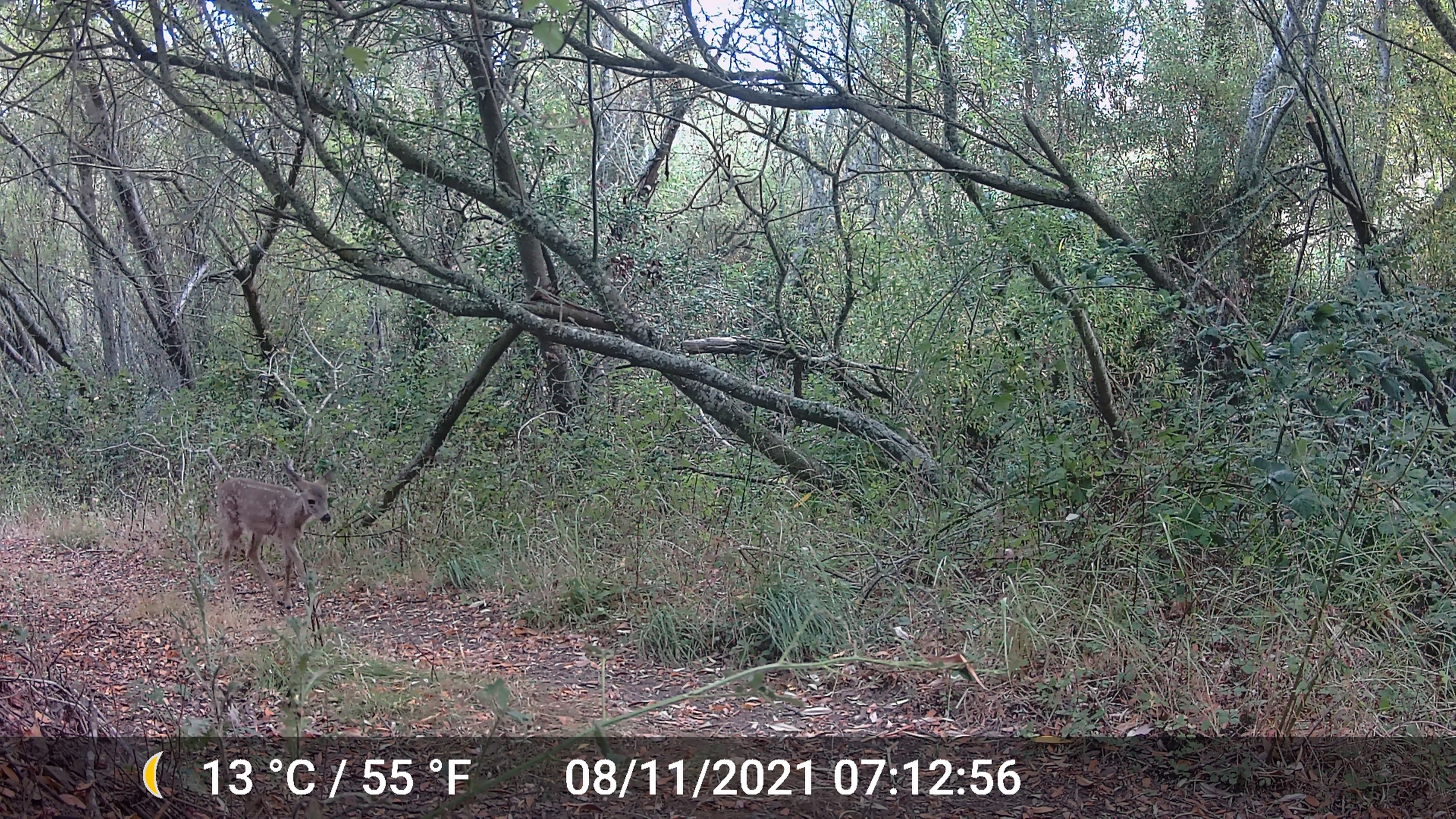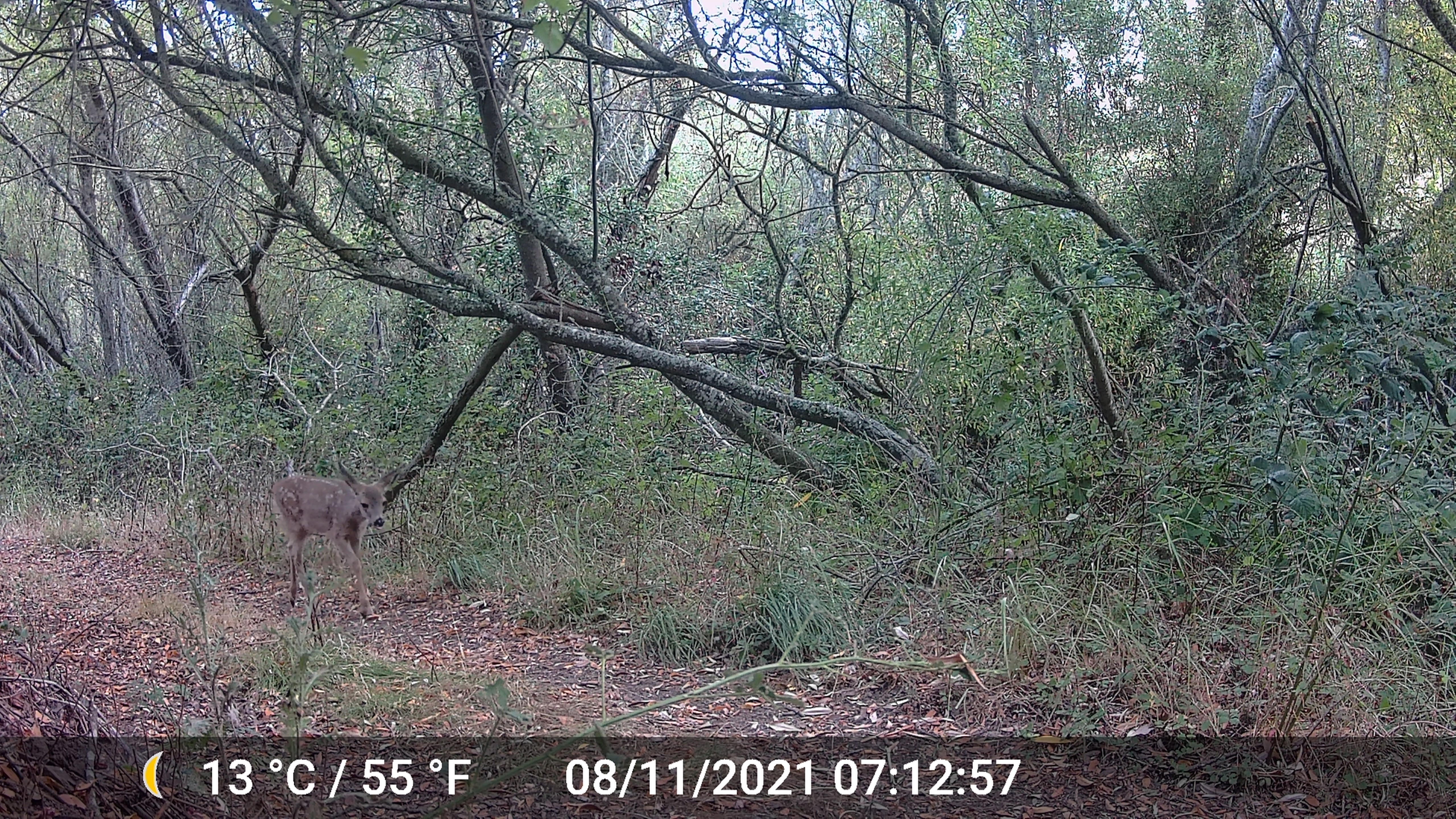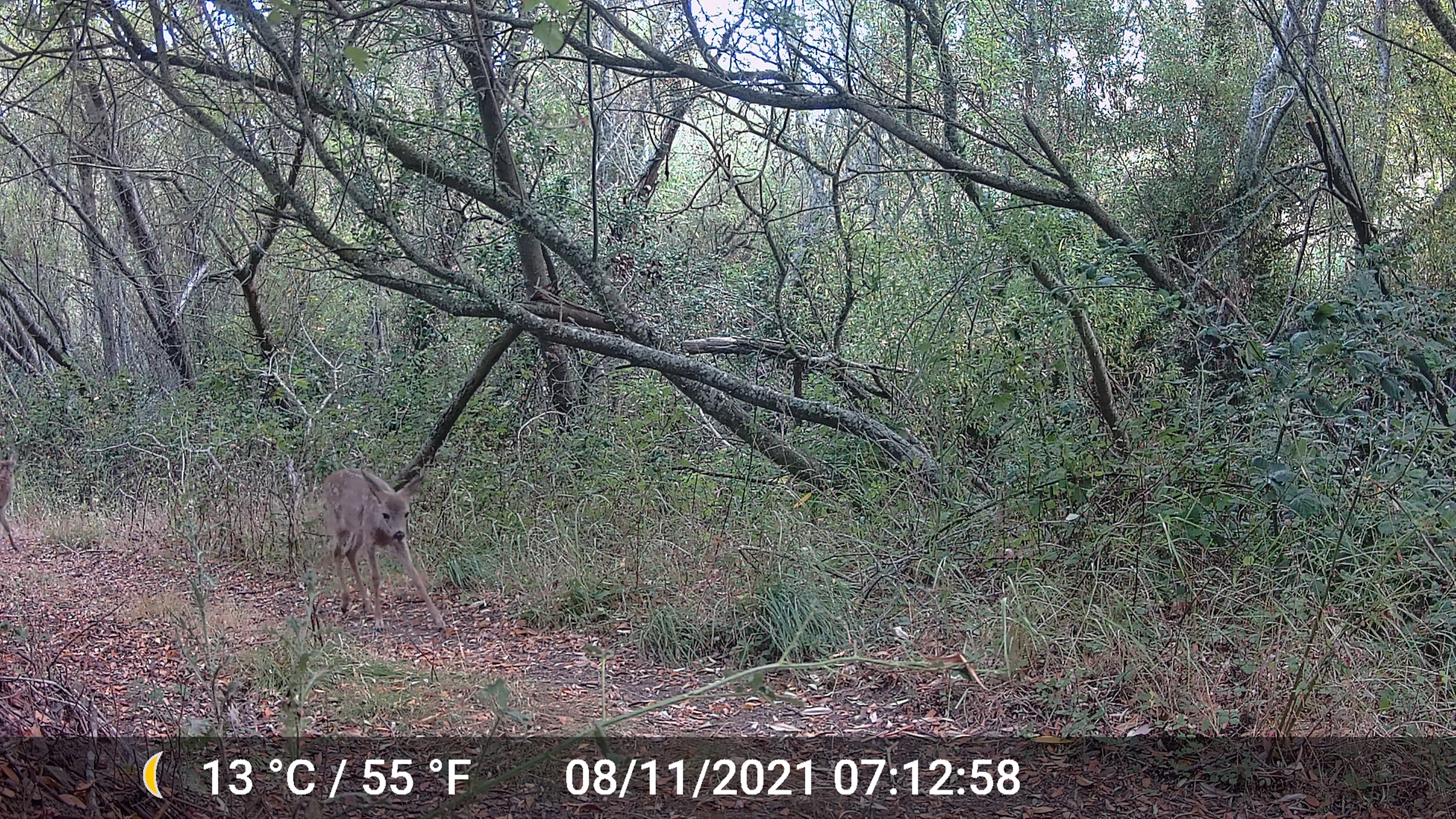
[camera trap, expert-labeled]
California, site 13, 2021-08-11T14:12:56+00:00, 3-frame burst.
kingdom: Animalia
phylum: Chordata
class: Mammalia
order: Artiodactyla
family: Cervidae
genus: Odocoileus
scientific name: Odocoileus hemionus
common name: mule deer